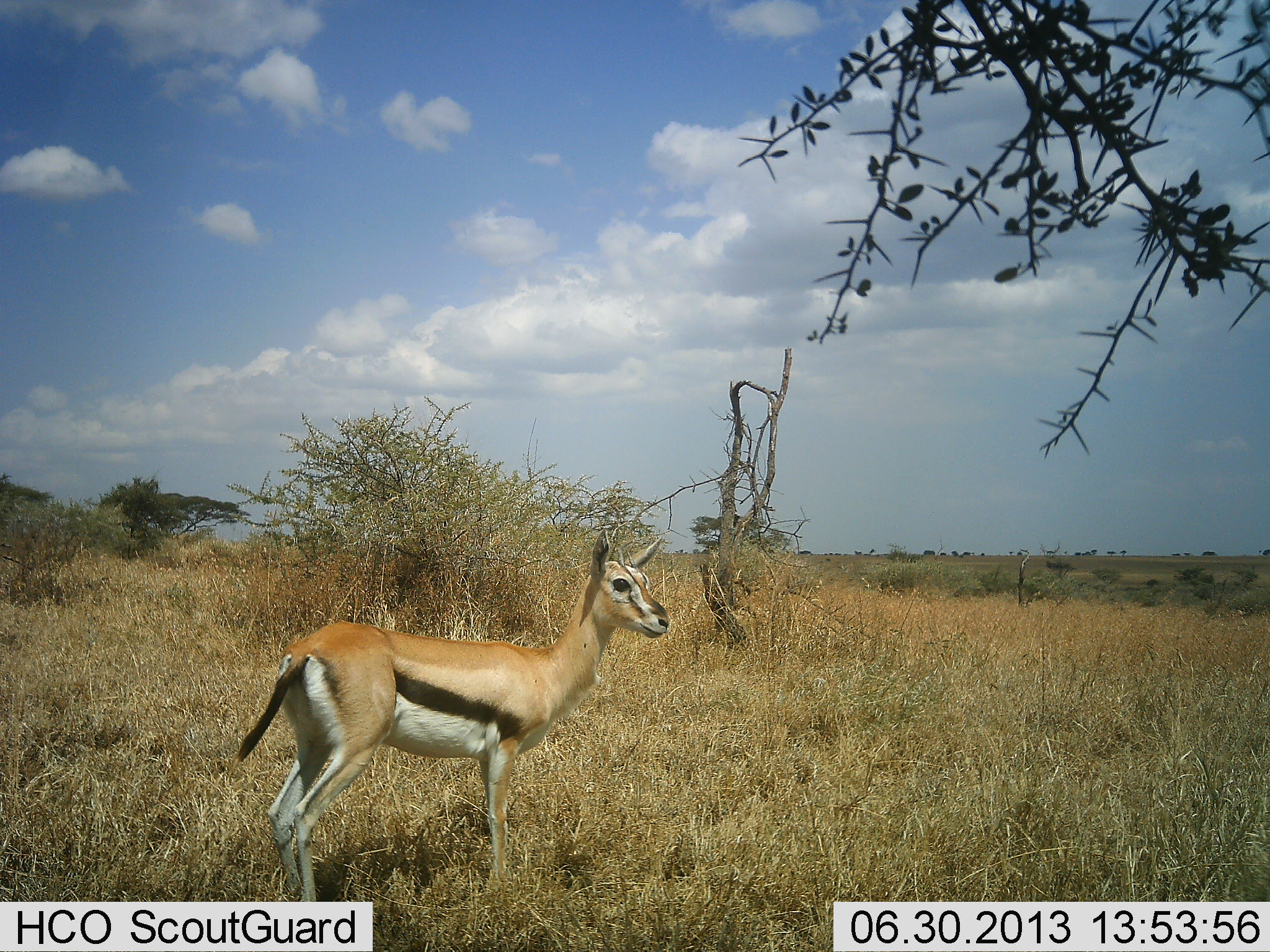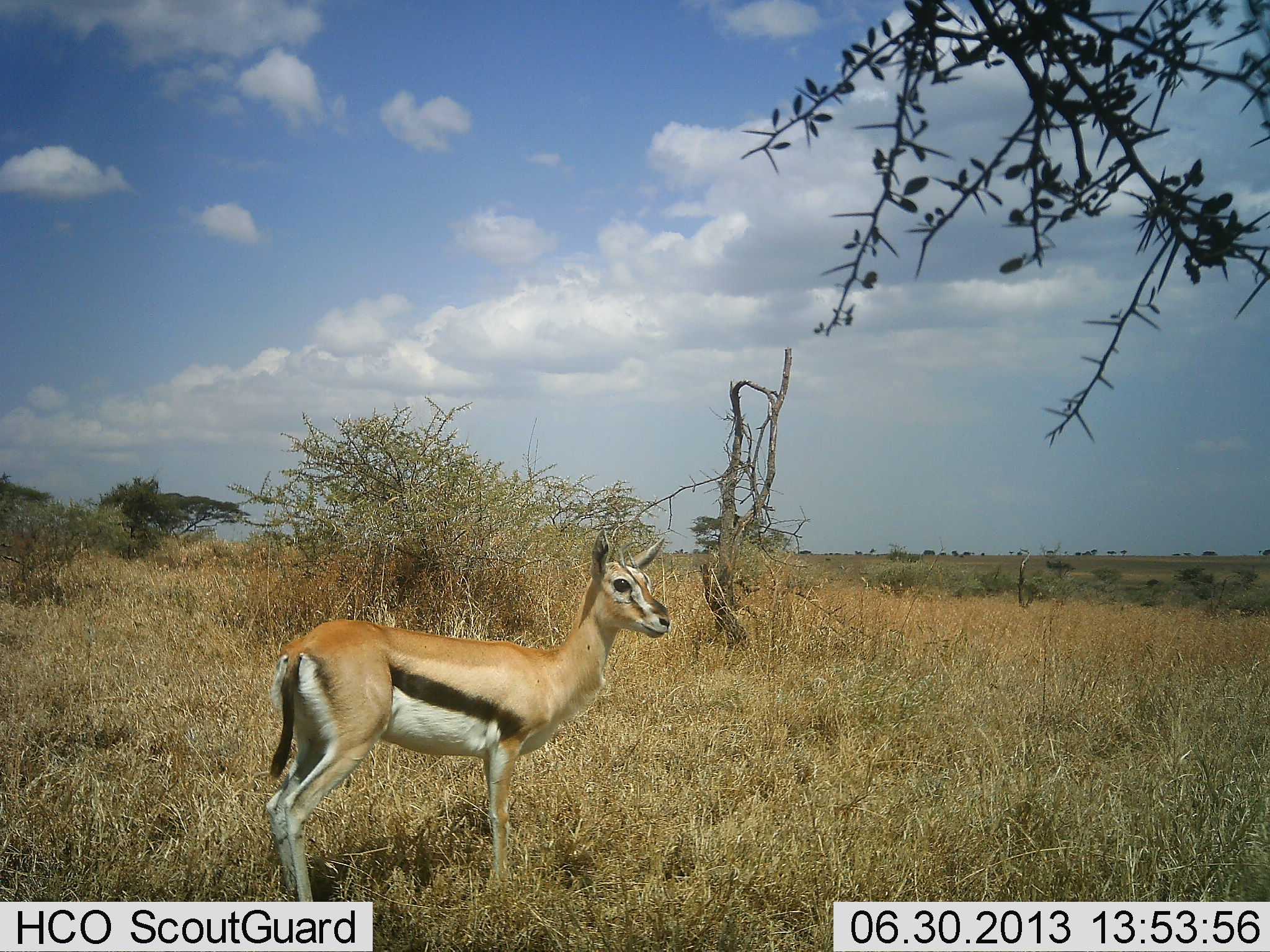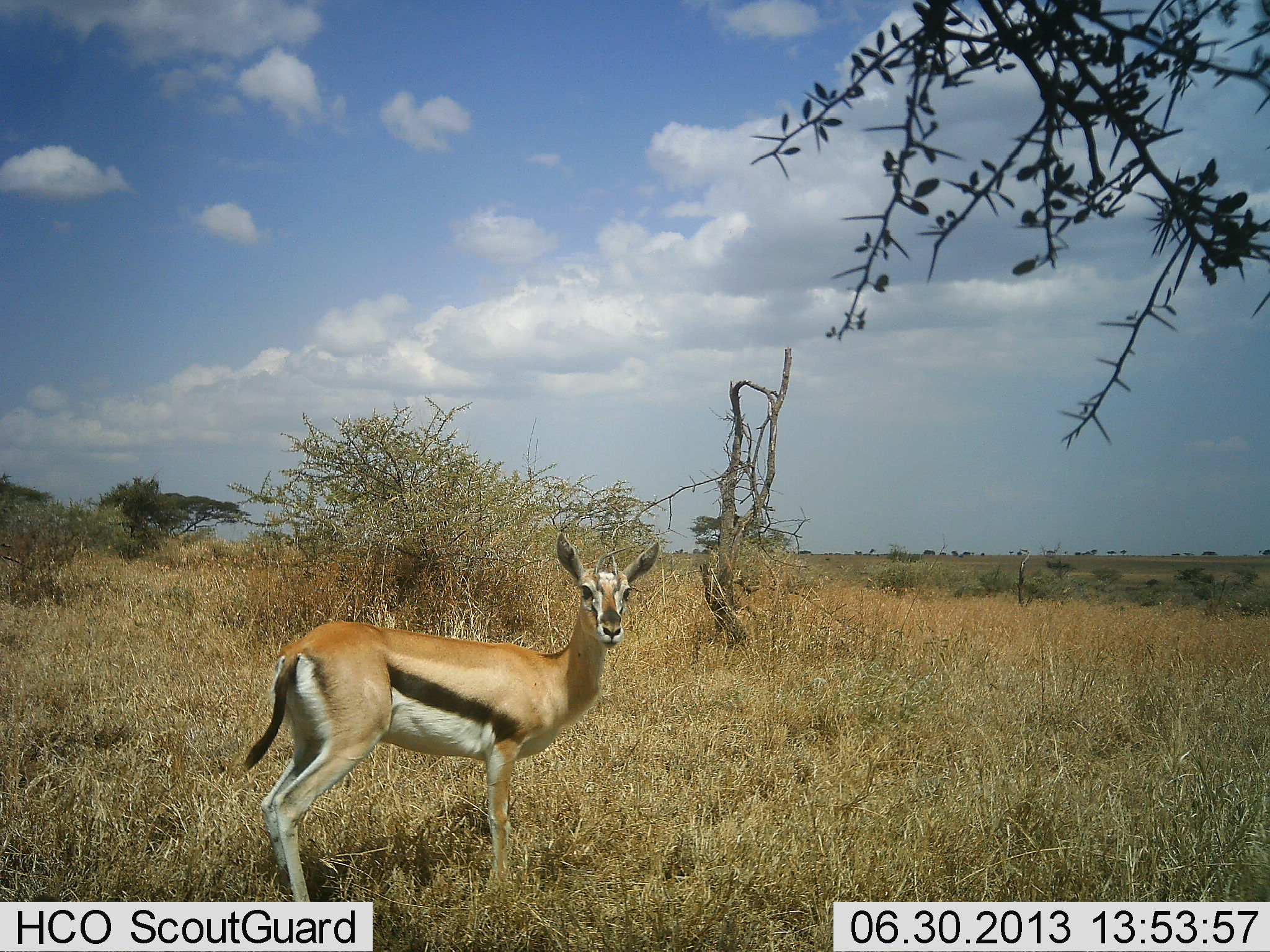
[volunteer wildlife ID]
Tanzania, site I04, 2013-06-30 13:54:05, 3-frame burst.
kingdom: Animalia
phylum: Chordata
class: Mammalia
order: Artiodactyla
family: Bovidae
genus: Eudorcas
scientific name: Eudorcas thomsonii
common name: thomson's gazelle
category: gazellethomsons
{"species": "gazellethomsons (thomson's gazelle) (Eudorcas thomsonii)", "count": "1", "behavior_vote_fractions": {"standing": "100%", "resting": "0%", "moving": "0%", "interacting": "0%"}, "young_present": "10%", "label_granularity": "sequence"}